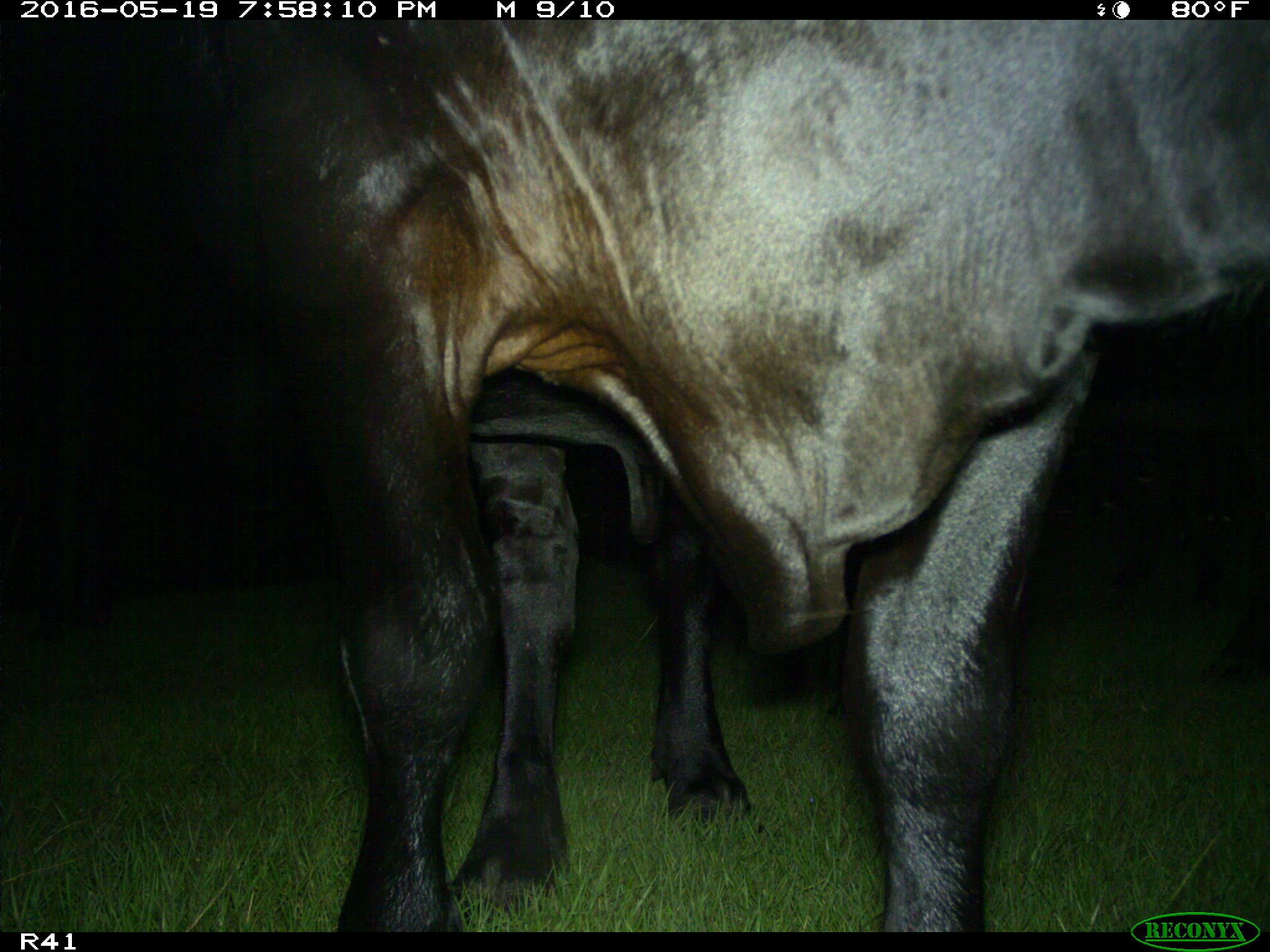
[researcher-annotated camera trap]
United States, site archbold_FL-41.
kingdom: Animalia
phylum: Chordata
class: Mammalia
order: Artiodactyla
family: Bovidae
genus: Bos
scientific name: Bos taurus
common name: domestic cow